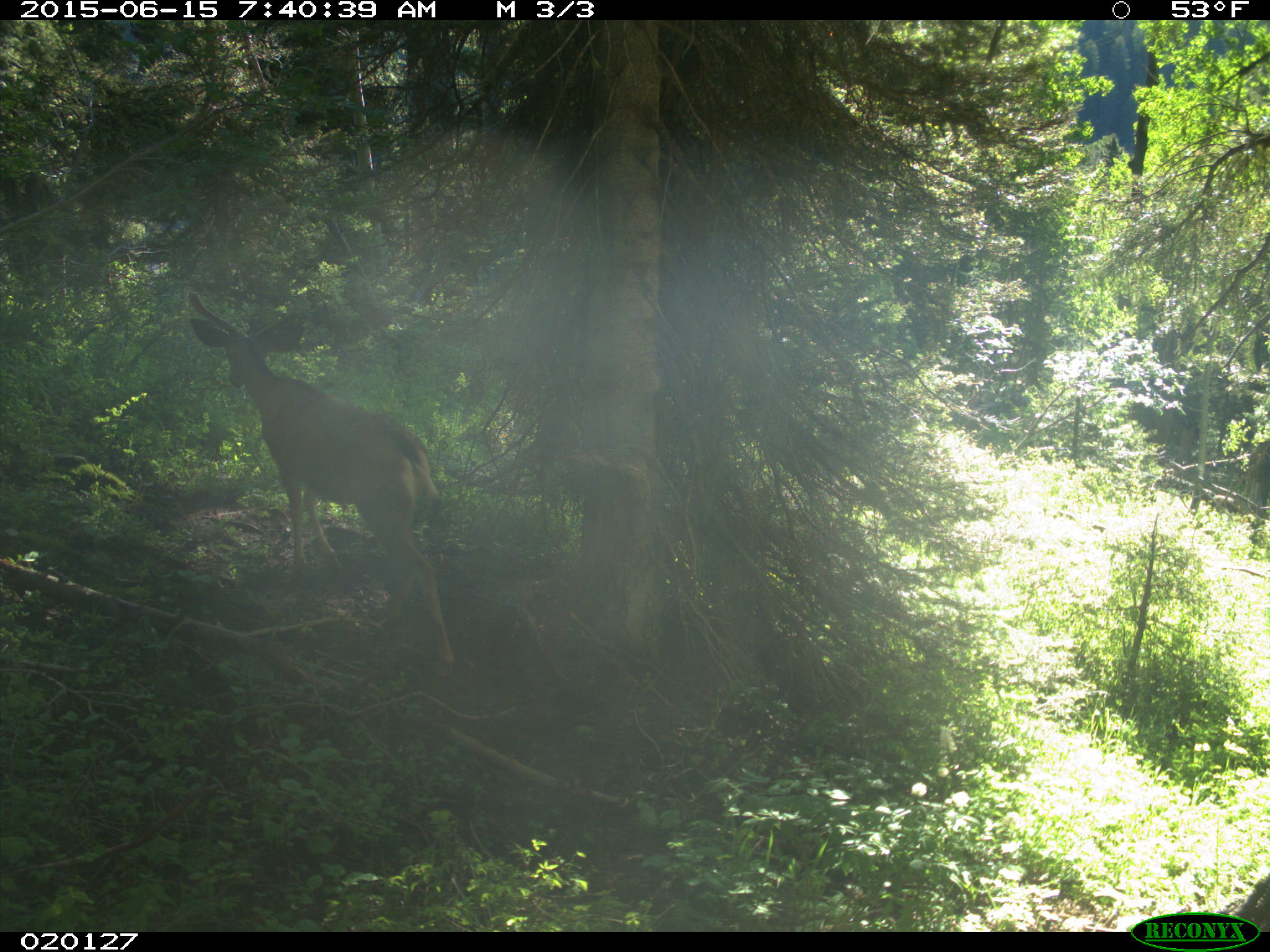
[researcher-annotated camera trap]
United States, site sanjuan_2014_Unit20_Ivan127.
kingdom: Animalia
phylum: Chordata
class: Mammalia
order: Artiodactyla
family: Cervidae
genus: Odocoileus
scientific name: Odocoileus hemionus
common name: mule deer